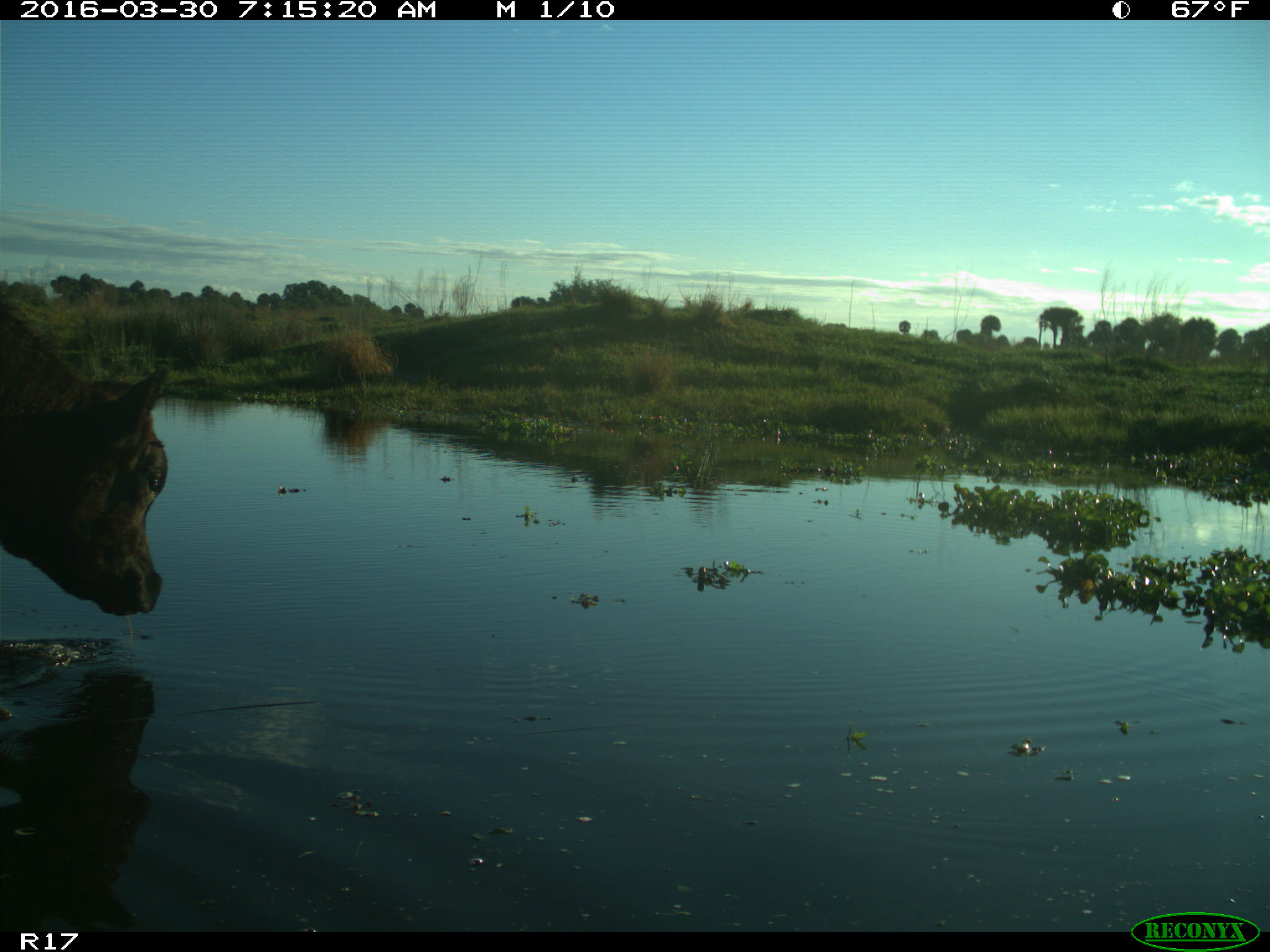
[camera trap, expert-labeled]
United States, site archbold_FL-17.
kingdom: Animalia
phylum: Chordata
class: Mammalia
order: Artiodactyla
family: Bovidae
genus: Bos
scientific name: Bos taurus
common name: domestic cow